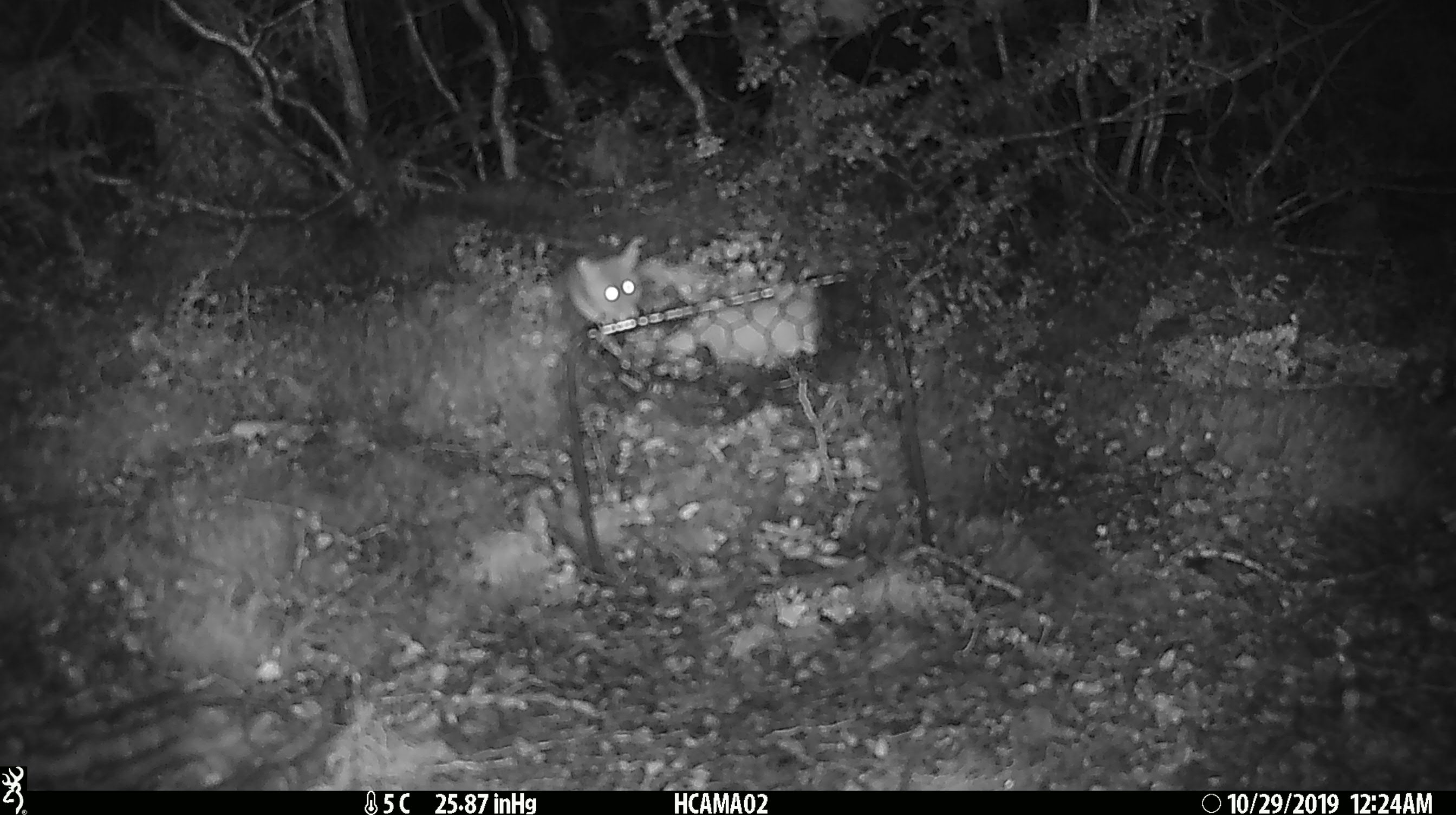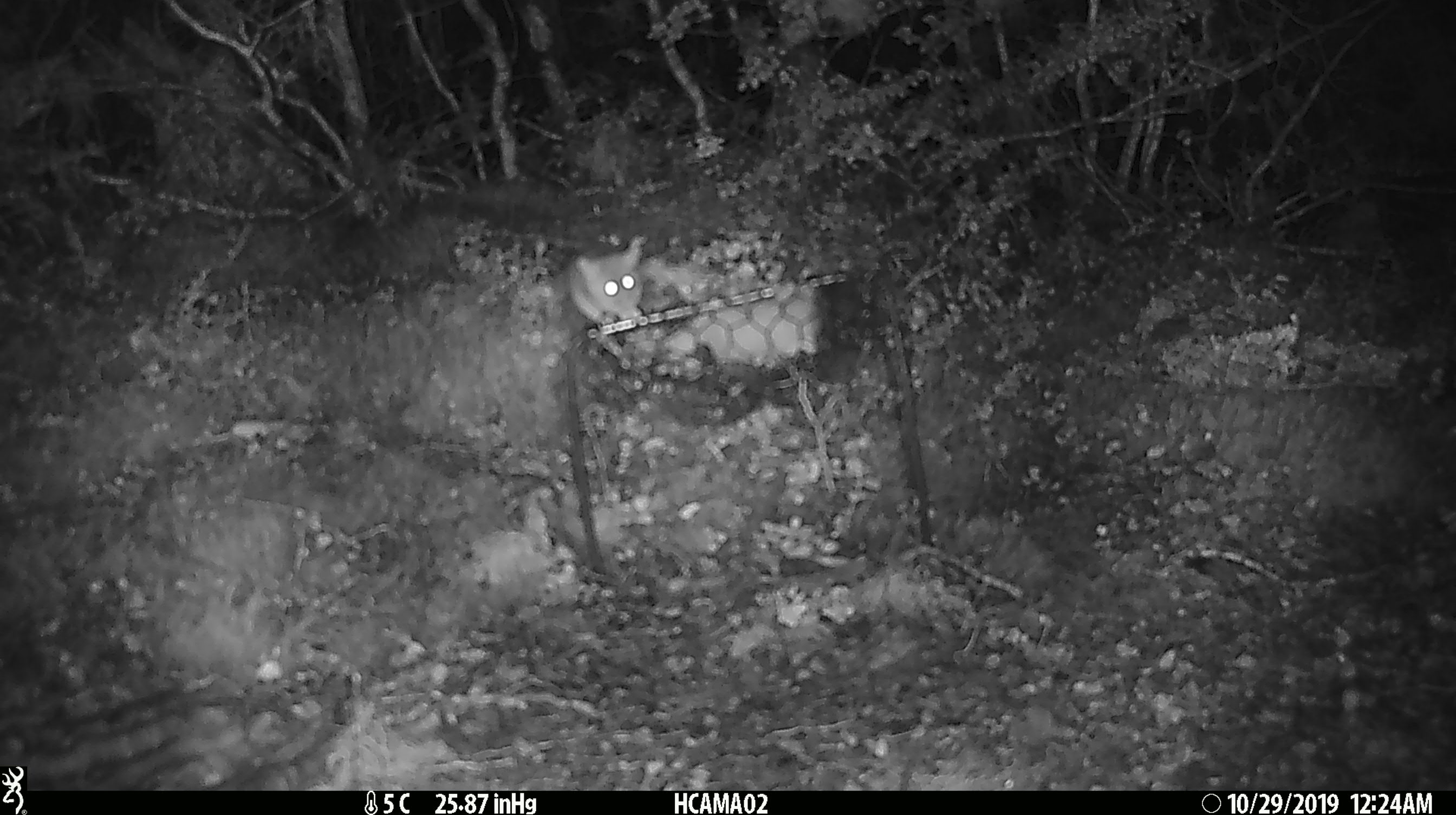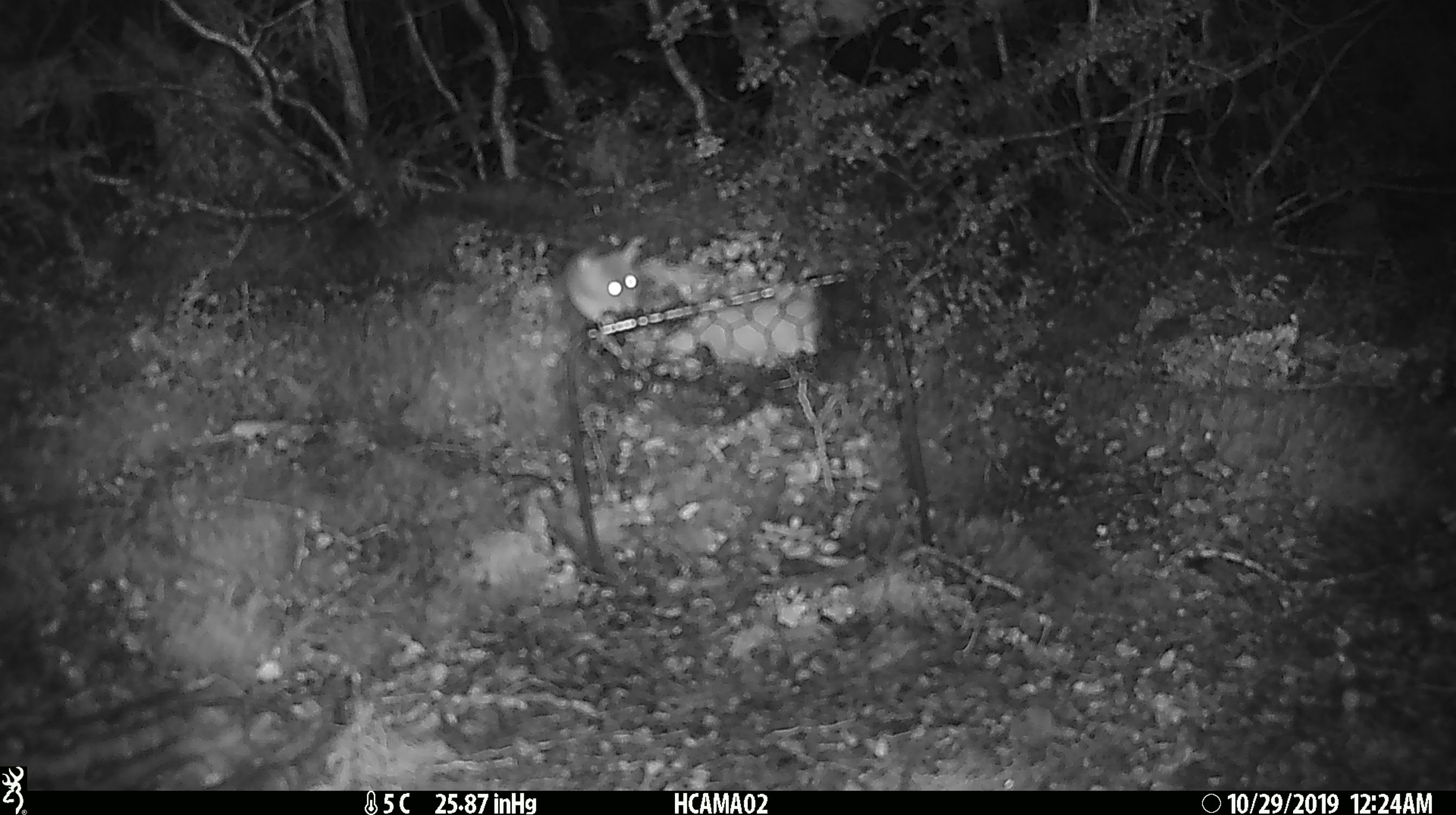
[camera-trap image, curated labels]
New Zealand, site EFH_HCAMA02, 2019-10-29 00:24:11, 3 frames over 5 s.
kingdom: Animalia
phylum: Chordata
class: Mammalia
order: Rodentia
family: Muridae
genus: Mus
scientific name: Mus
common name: mouse